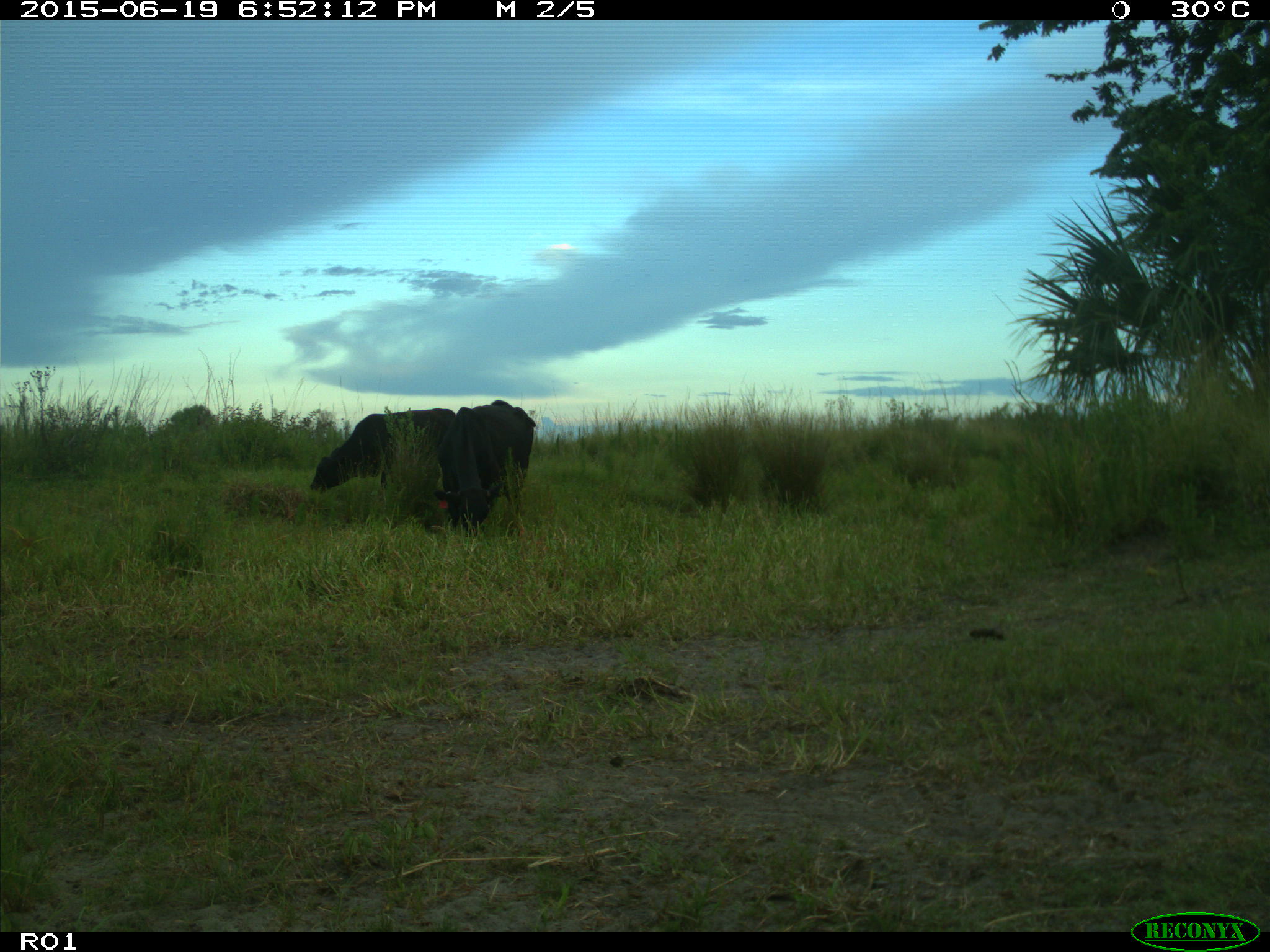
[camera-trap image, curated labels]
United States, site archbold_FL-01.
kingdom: Animalia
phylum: Chordata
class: Mammalia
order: Artiodactyla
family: Bovidae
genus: Bos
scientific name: Bos taurus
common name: domestic cow